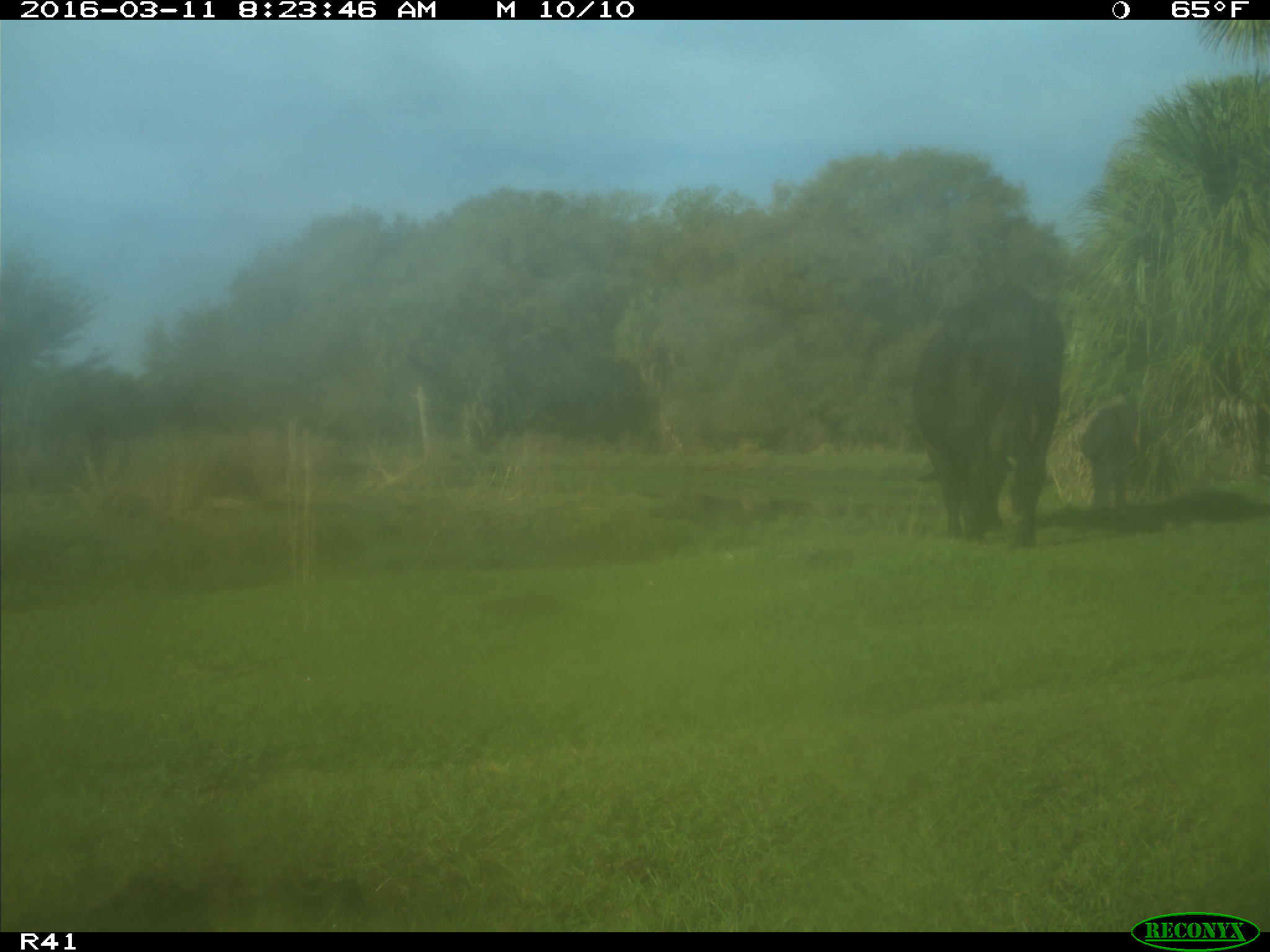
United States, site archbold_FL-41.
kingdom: Animalia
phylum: Chordata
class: Mammalia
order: Artiodactyla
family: Bovidae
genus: Bos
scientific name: Bos taurus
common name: domestic cow